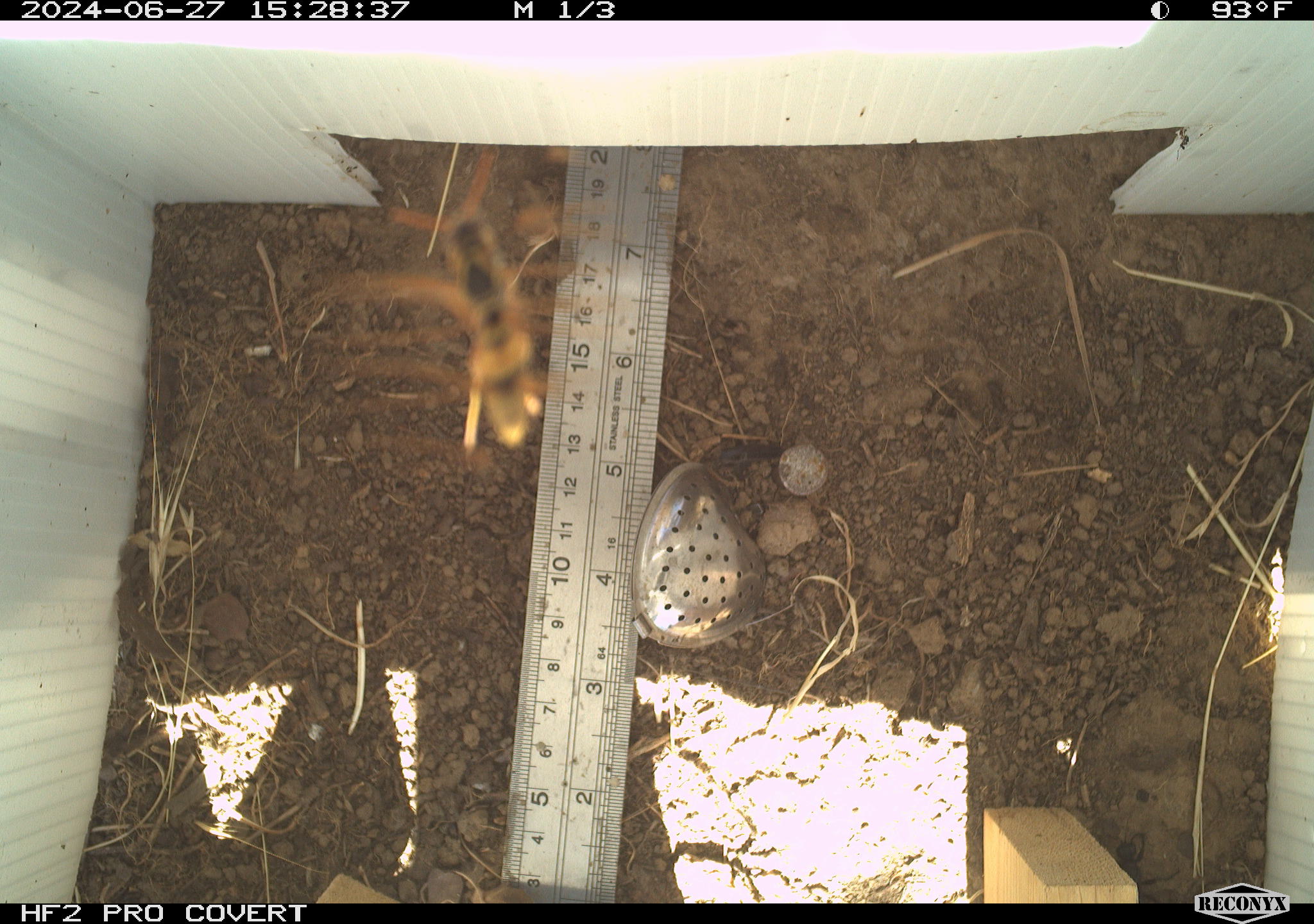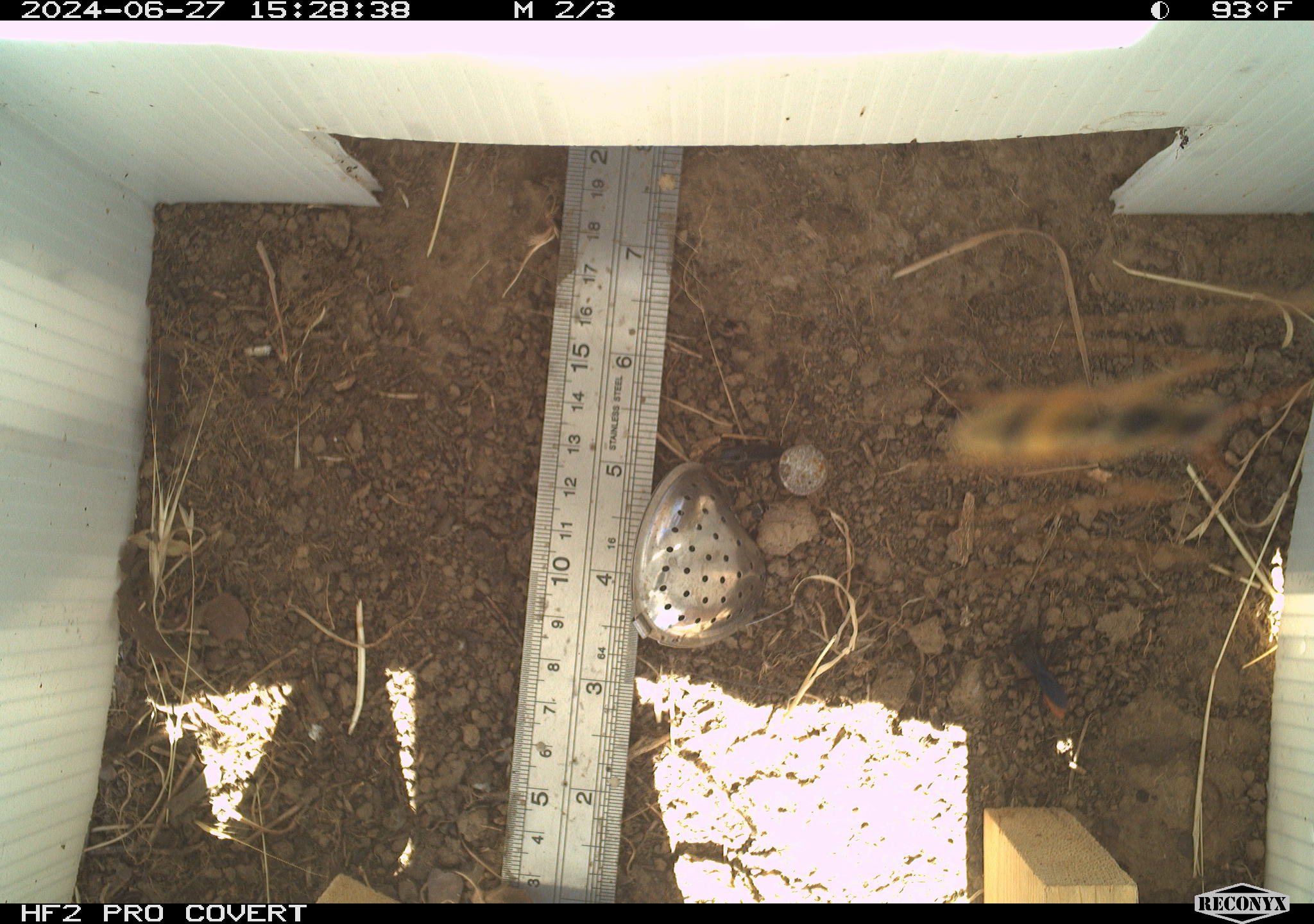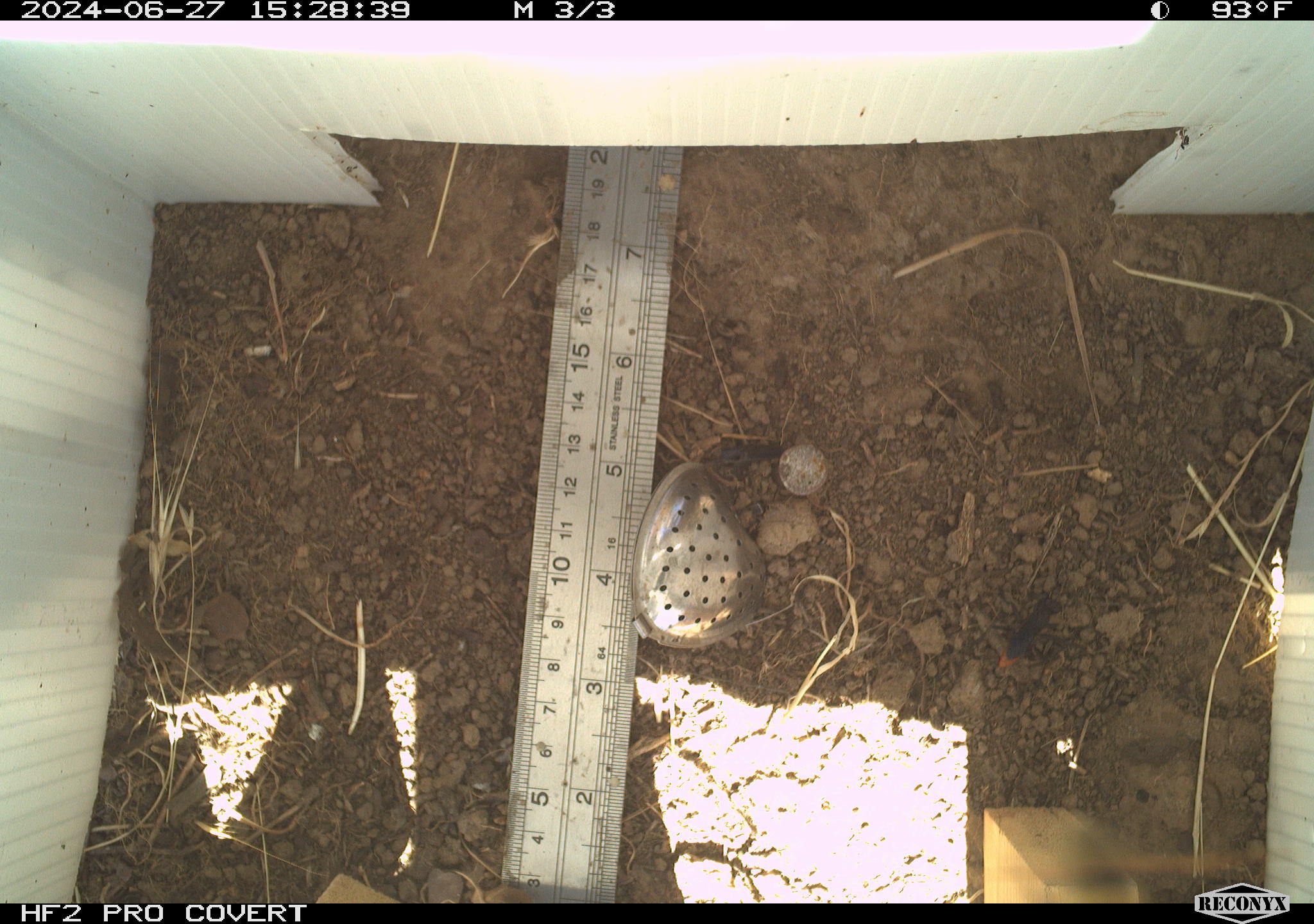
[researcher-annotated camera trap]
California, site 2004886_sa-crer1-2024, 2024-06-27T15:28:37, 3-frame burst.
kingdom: Animalia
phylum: Arthropoda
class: Insecta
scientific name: Insecta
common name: insect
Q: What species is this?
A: Insect (Insecta).